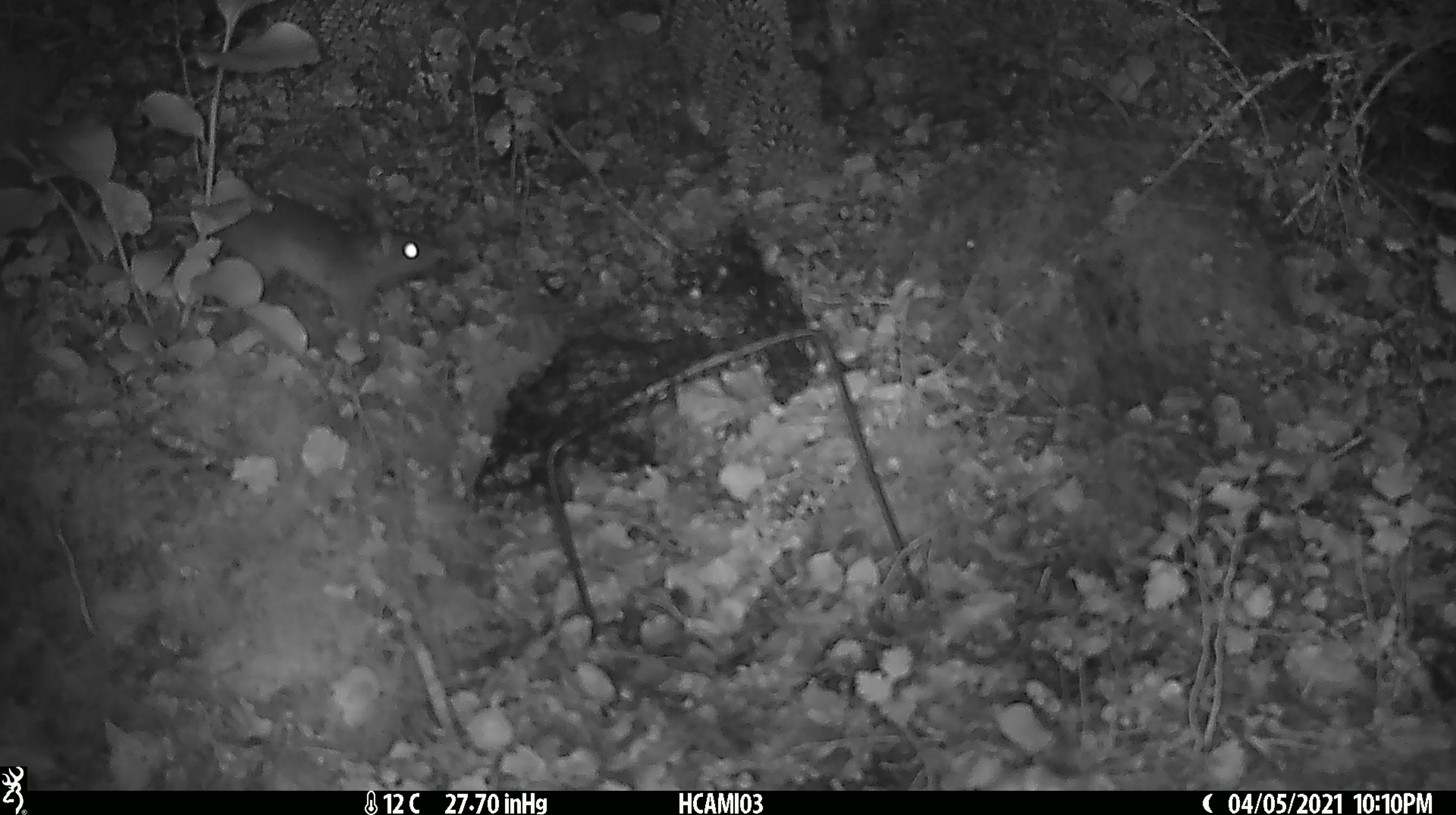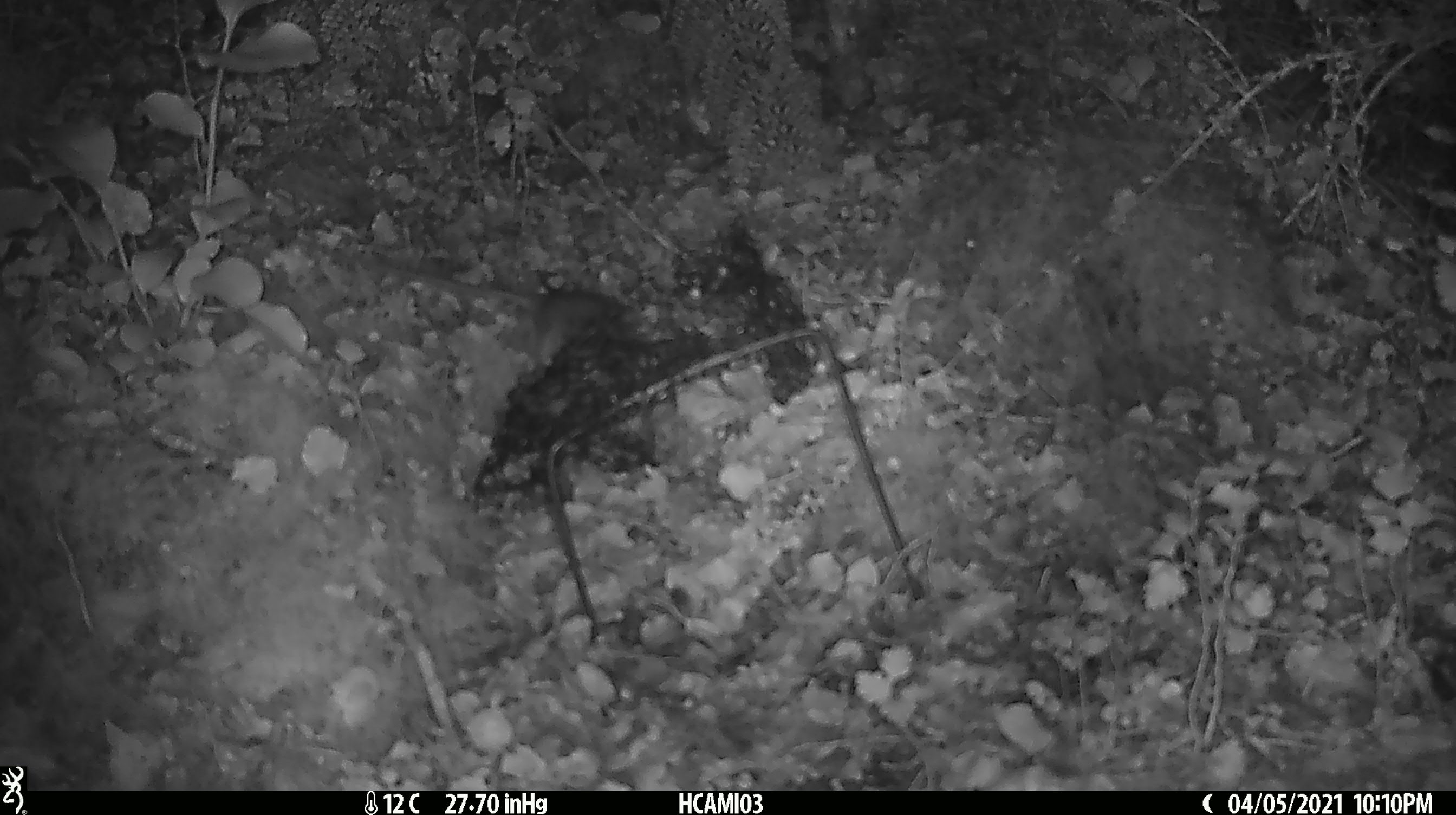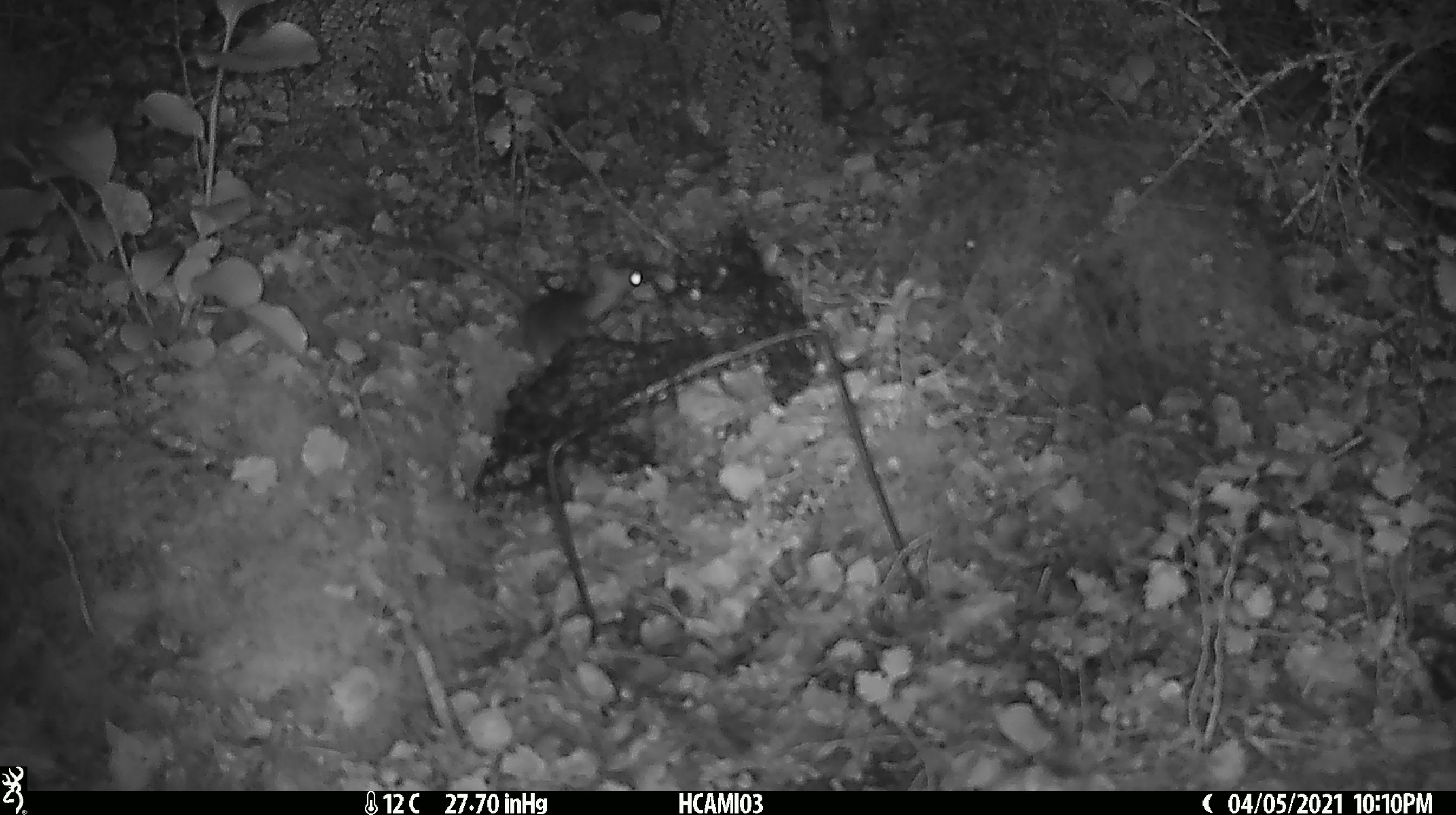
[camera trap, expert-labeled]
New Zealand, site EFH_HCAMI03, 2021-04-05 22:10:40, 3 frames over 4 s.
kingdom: Animalia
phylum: Chordata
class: Mammalia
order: Rodentia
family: Muridae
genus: Rattus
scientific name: Rattus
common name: rat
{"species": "rat (Rattus)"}